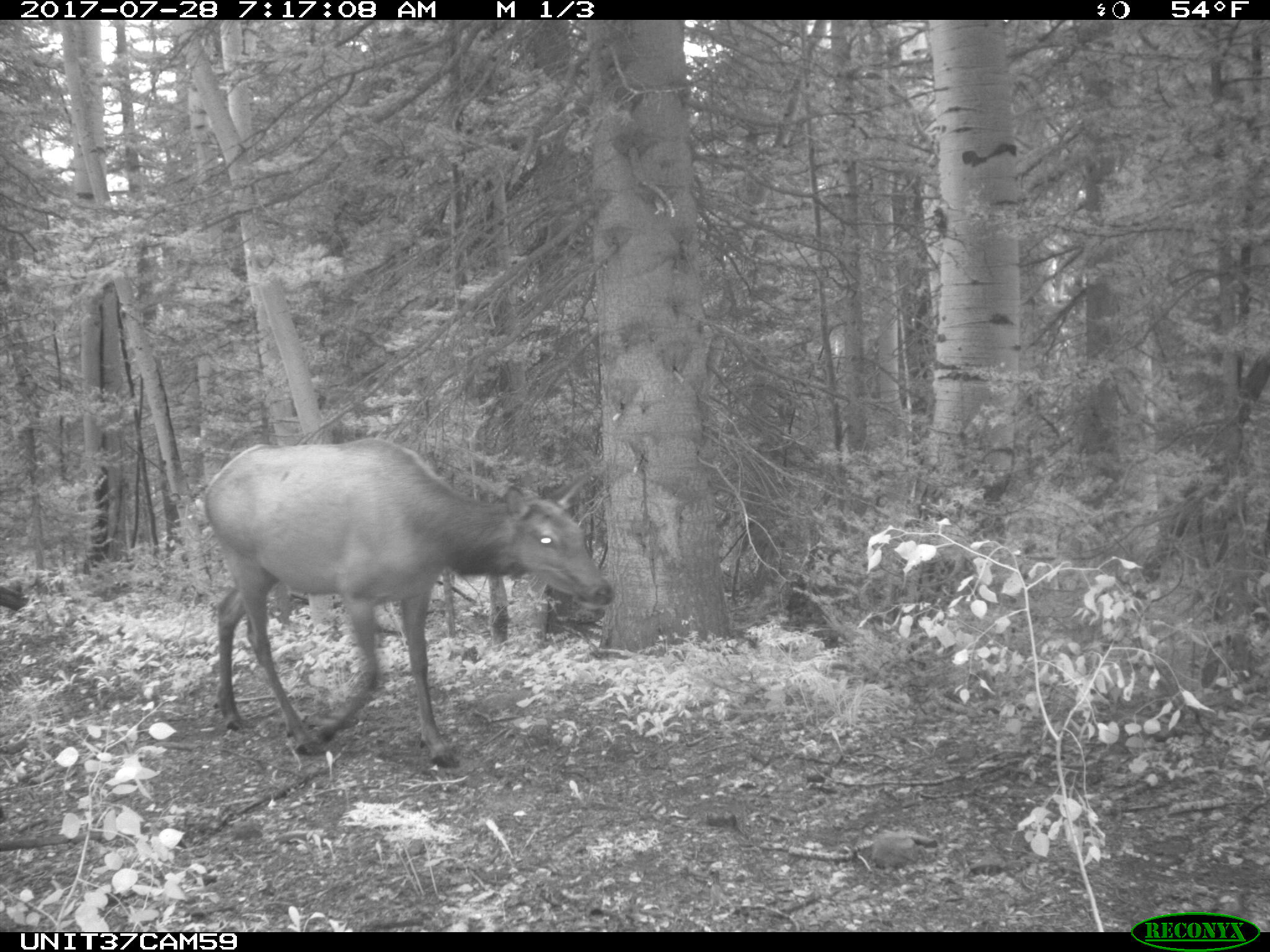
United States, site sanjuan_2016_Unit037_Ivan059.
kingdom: Animalia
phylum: Chordata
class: Mammalia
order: Artiodactyla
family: Cervidae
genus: Cervus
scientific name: Cervus elaphus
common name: red deer